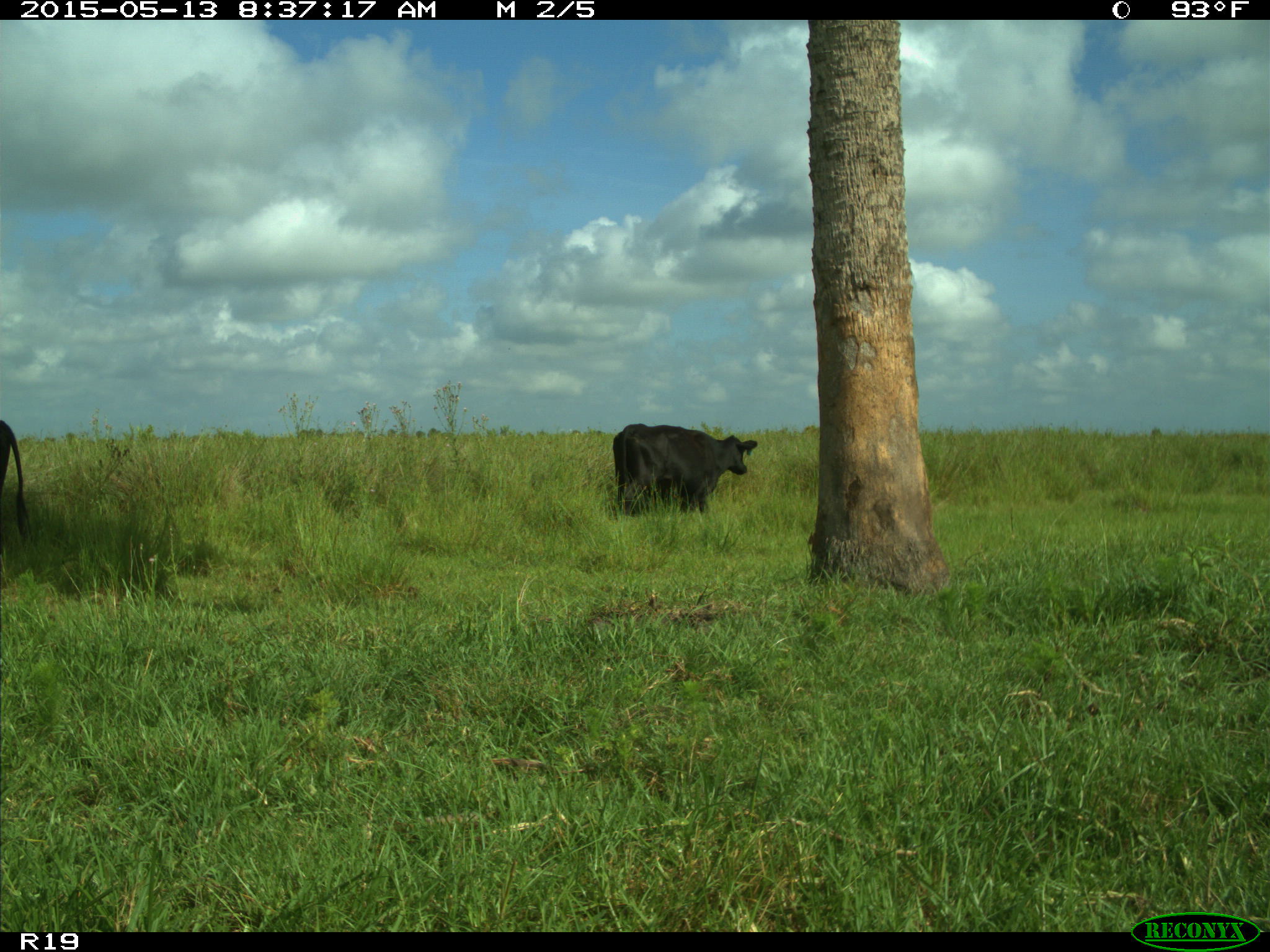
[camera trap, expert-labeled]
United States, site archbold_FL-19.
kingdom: Animalia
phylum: Chordata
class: Mammalia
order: Artiodactyla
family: Bovidae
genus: Bos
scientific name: Bos taurus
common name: domestic cow